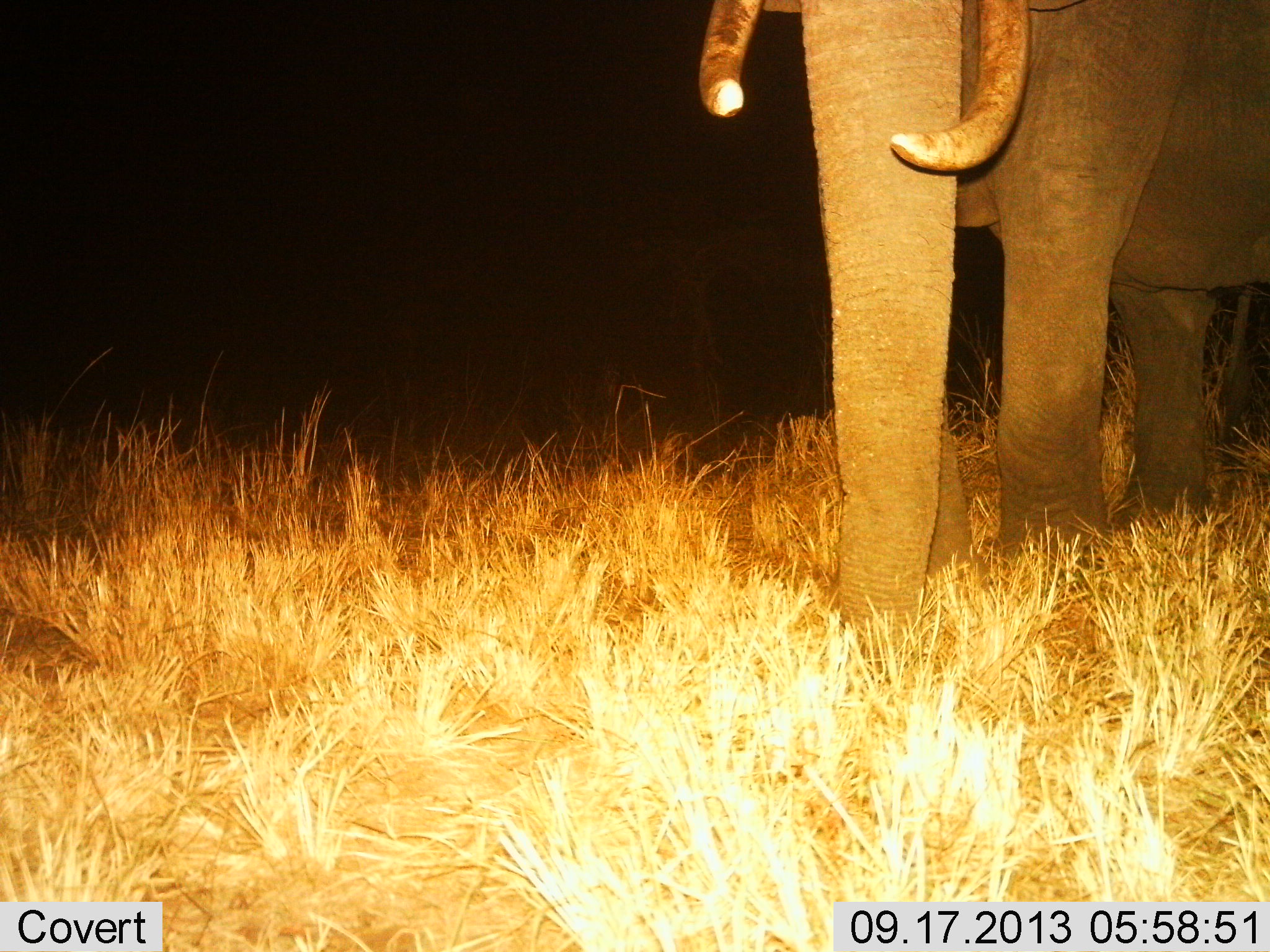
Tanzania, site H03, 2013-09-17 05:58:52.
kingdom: Animalia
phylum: Chordata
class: Mammalia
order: Proboscidea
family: Elephantidae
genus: Loxodonta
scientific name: Loxodonta africana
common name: african bush elephant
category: elephant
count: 1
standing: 82%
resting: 0%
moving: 18%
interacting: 0%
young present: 0%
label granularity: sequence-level